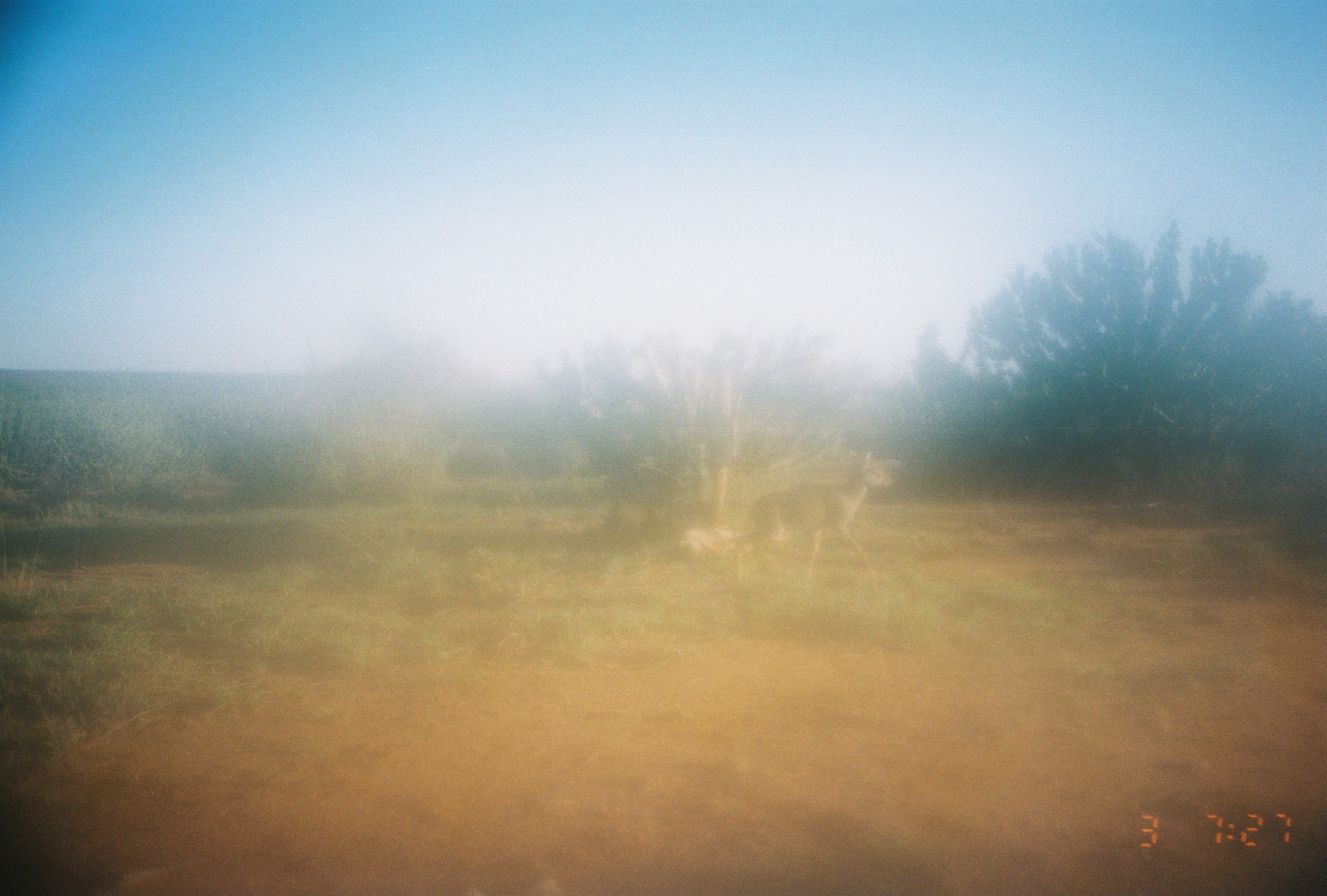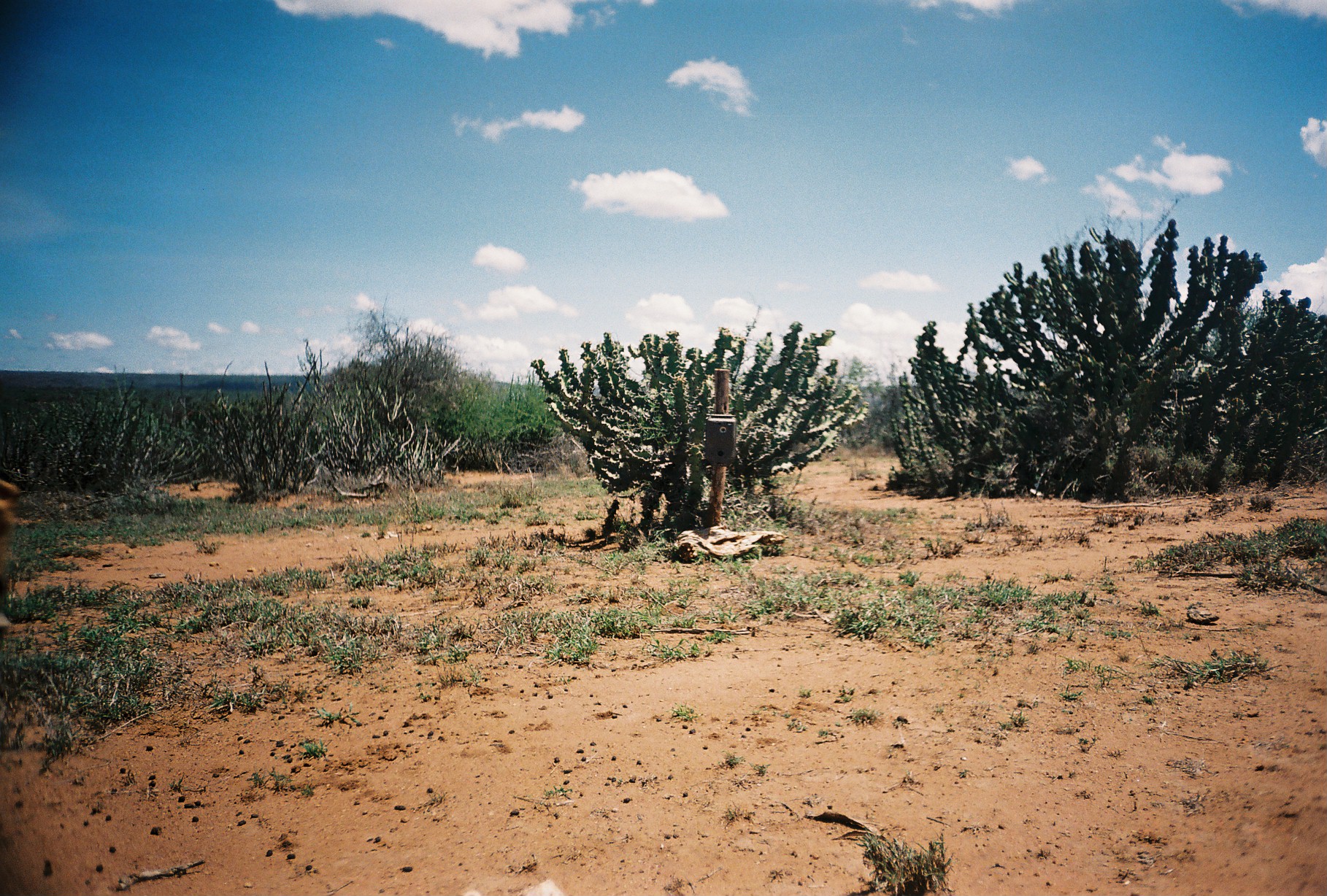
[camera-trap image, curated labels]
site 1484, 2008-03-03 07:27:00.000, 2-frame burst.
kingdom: Animalia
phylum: Chordata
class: Mammalia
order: Artiodactyla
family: Bovidae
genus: Madoqua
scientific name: Madoqua guentheri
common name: günther's dik-dik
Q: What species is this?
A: Madoqua guentheri (günther's dik-dik).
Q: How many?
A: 1.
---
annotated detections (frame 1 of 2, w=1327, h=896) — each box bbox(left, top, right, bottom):
madoqua guentheri: bbox(721, 446, 898, 590)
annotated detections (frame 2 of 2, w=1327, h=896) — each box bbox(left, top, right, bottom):
madoqua guentheri: bbox(0, 473, 43, 642)